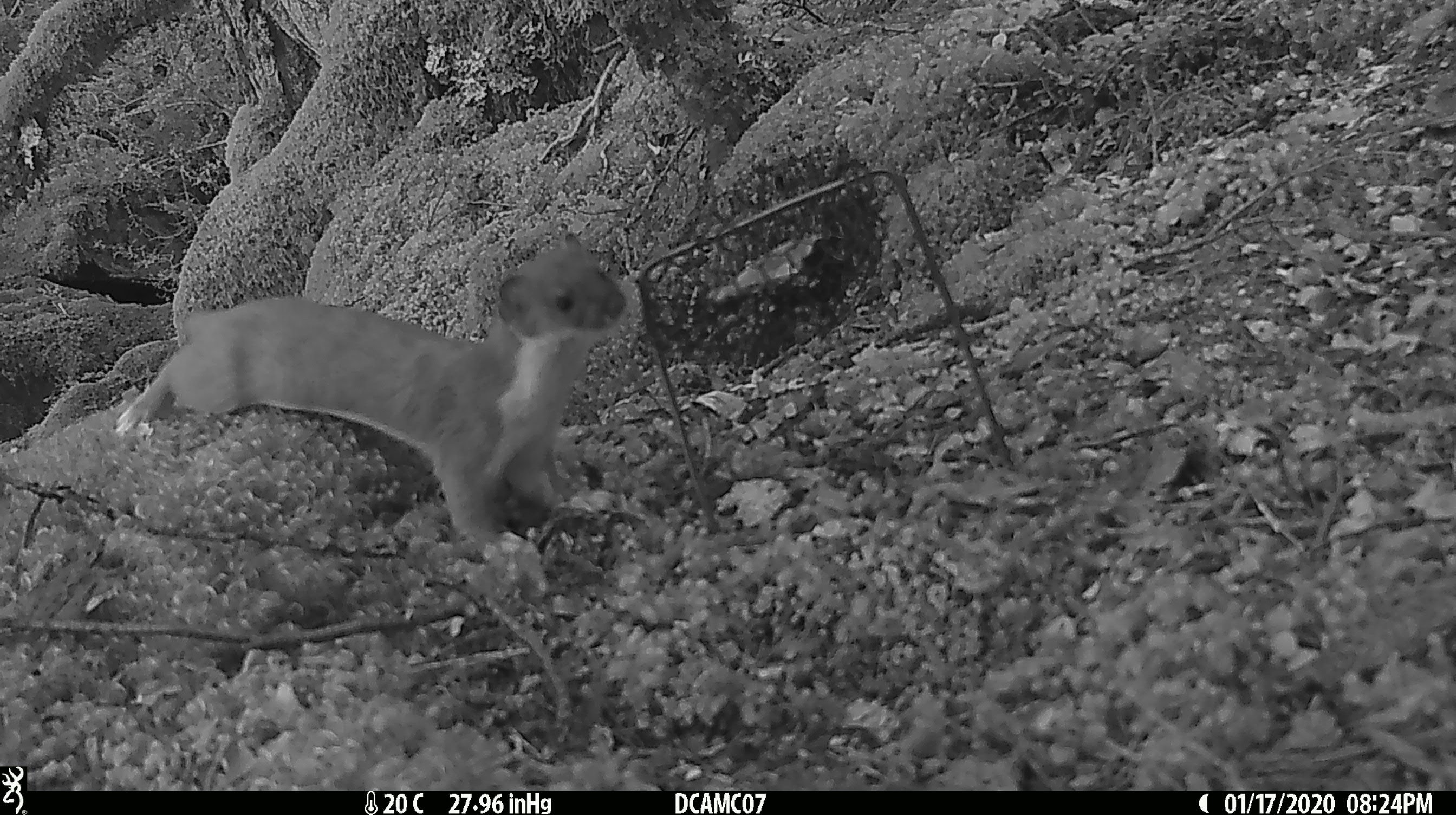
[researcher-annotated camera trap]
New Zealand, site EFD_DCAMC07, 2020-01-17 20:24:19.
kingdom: Animalia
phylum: Chordata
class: Mammalia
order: Carnivora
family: Mustelidae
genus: Mustela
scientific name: Mustela erminea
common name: stoat